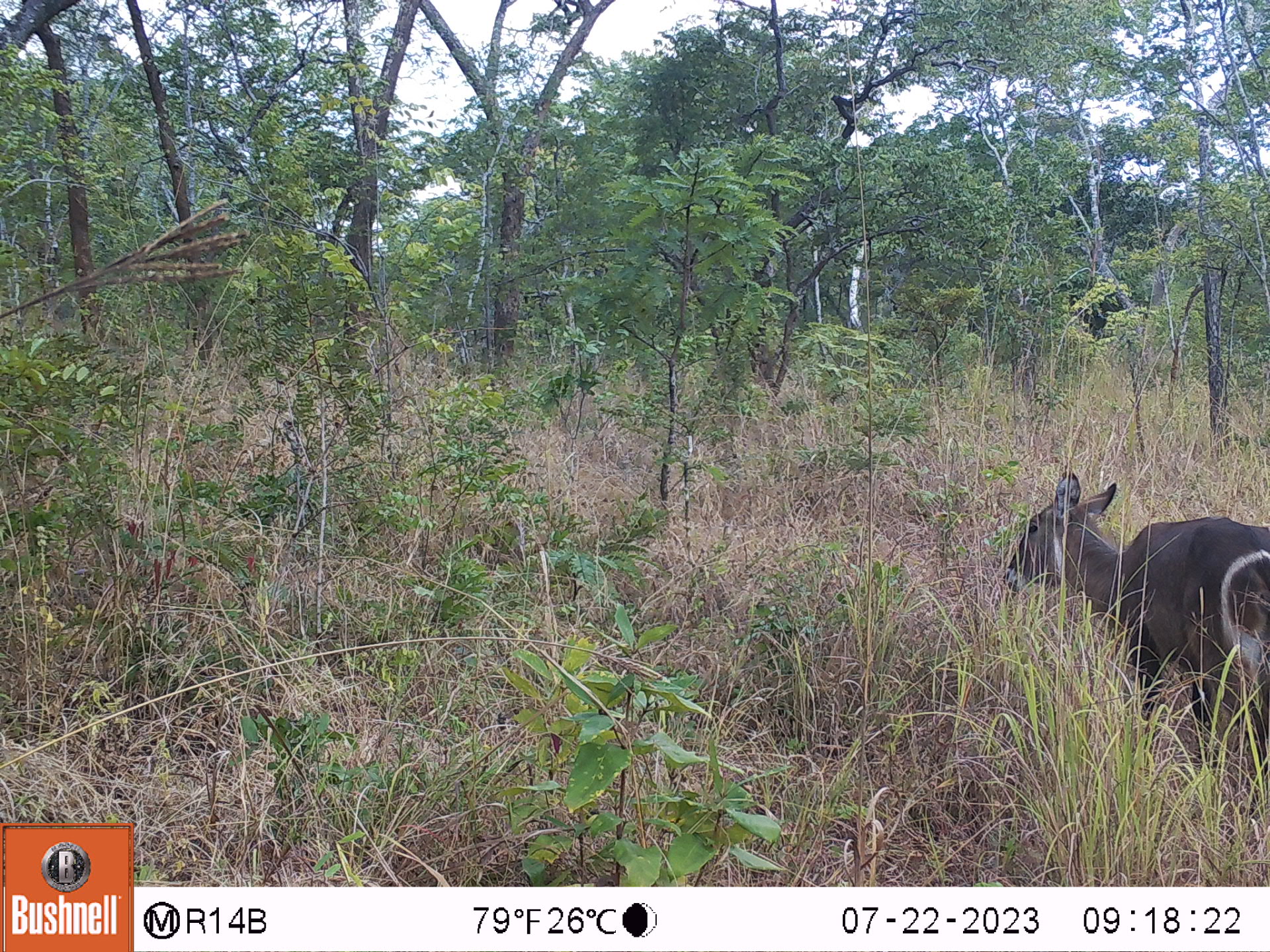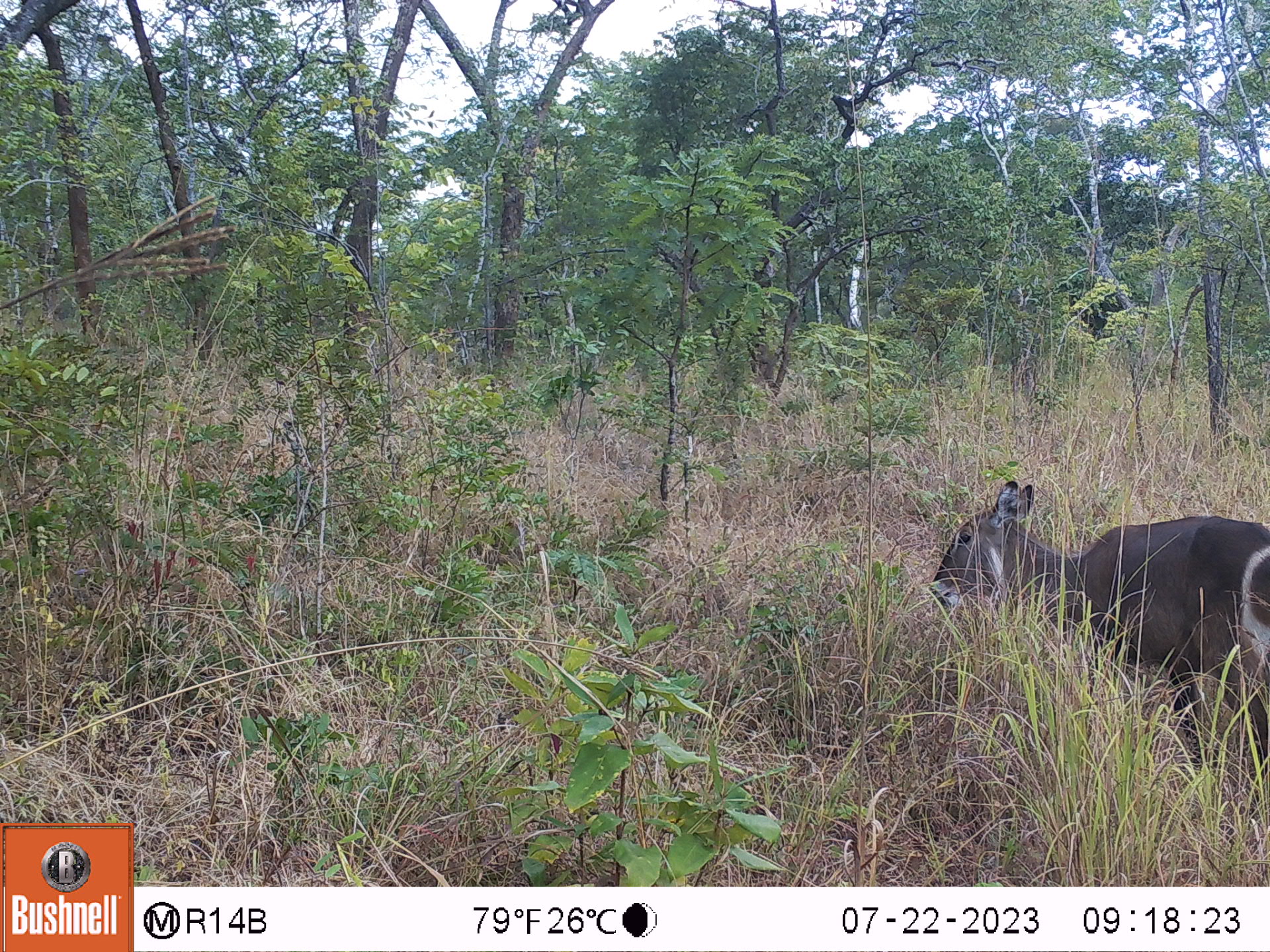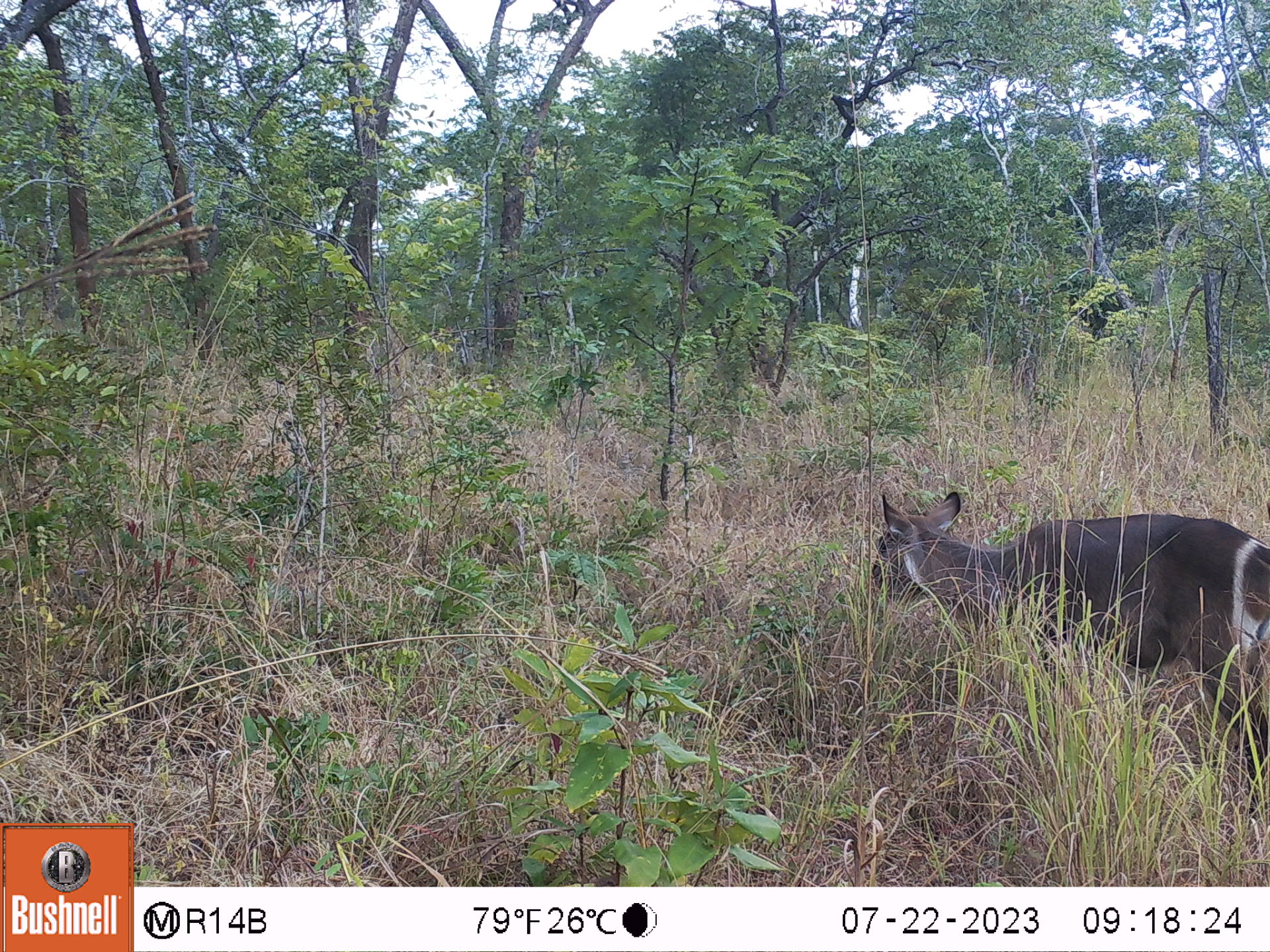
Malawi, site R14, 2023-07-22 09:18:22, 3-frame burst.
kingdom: Animalia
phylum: Chordata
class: Mammalia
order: Artiodactyla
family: Bovidae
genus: Kobus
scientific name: Kobus ellipsiprymnus ellipsiprymnus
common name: common waterbuck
Common waterbuck (Kobus ellipsiprymnus ellipsiprymnus), count 1.